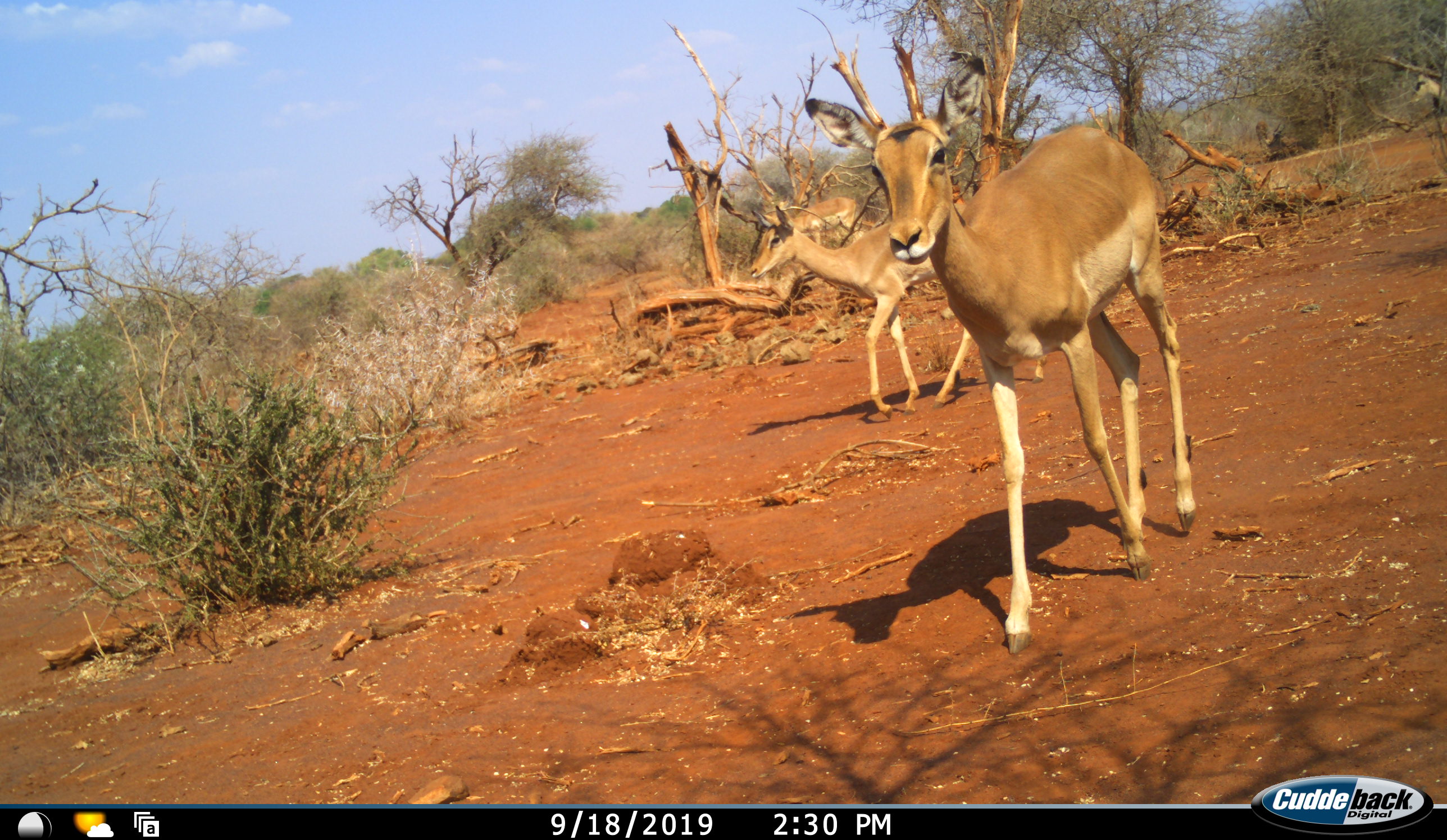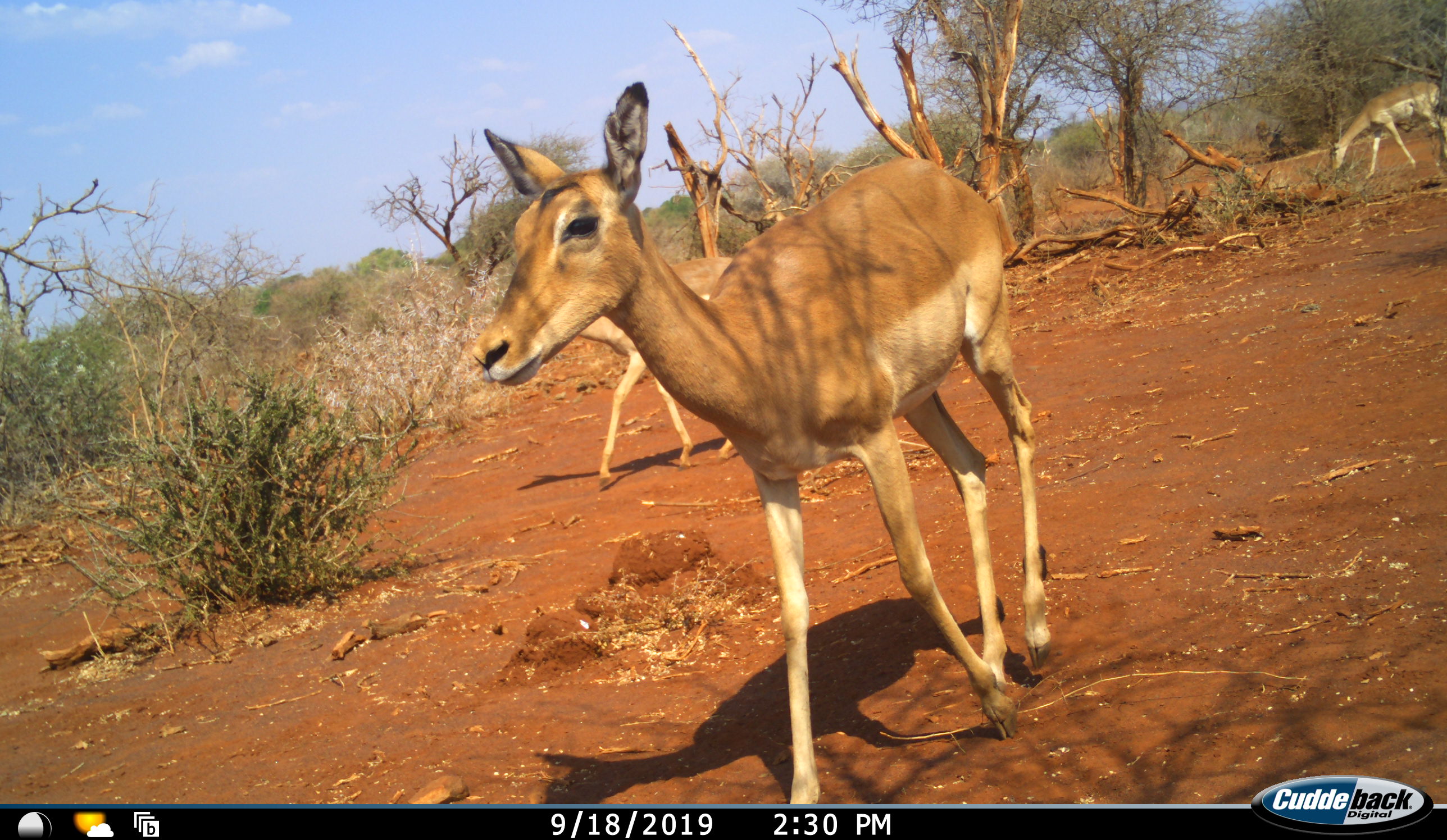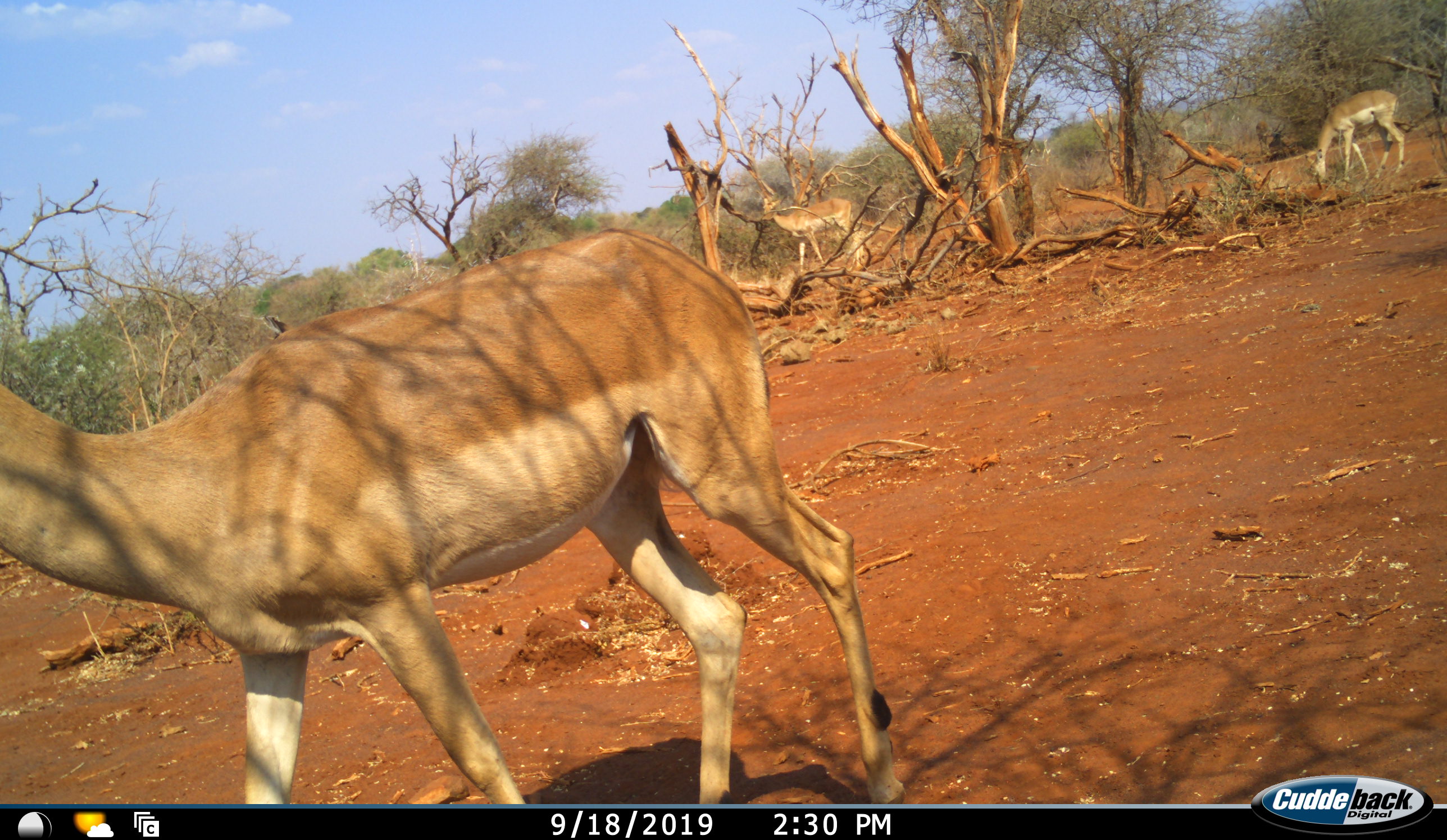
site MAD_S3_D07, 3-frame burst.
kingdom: Animalia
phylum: Chordata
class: Mammalia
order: Artiodactyla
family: Bovidae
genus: Aepyceros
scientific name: Aepyceros melampus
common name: impala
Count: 4.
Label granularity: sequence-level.